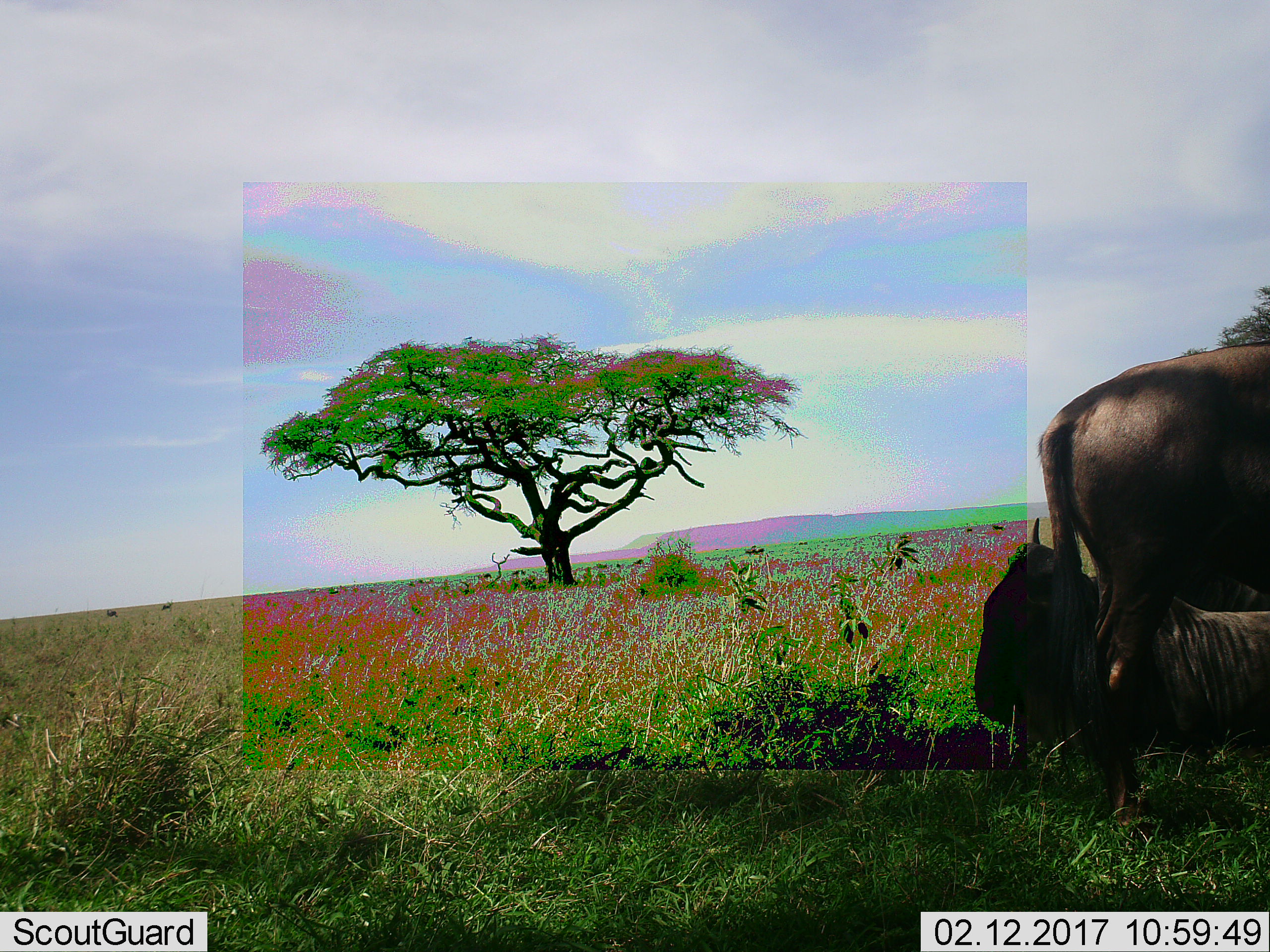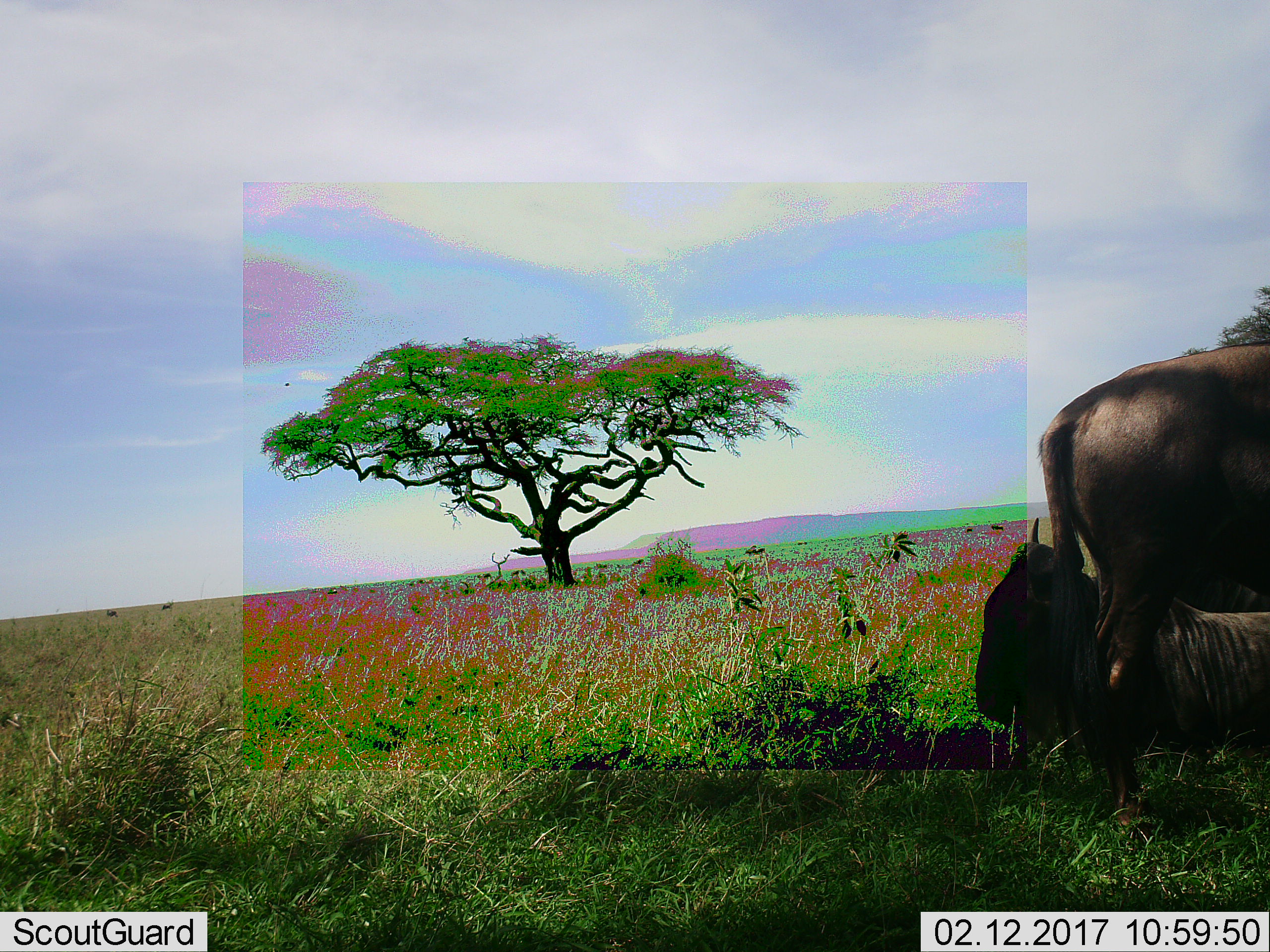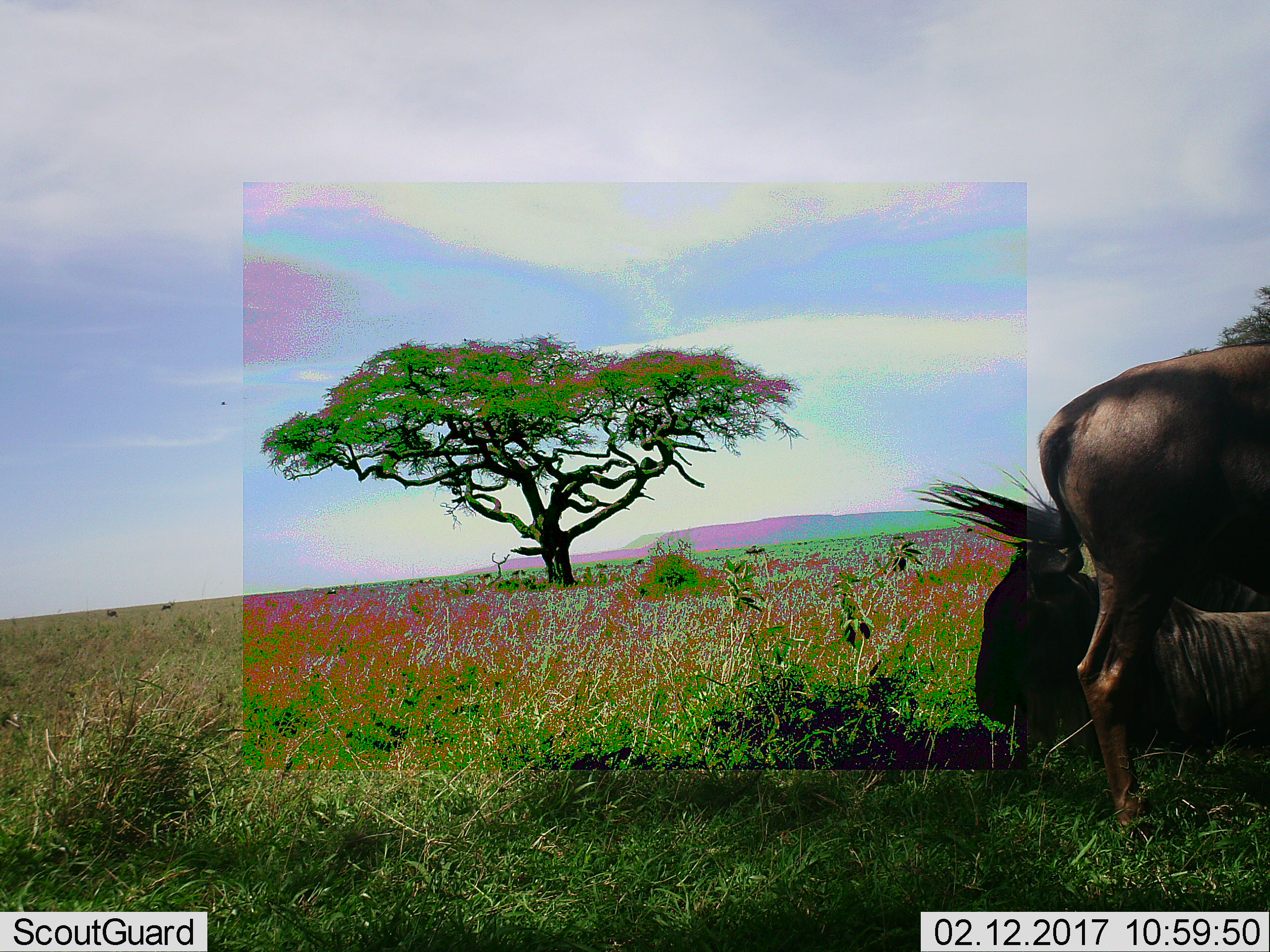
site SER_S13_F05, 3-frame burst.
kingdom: Animalia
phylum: Chordata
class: Mammalia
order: Artiodactyla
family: Bovidae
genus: Connochaetes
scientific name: Connochaetes taurinus taurinus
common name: blue wildebeest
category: wildebeestblue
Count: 2.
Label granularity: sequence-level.